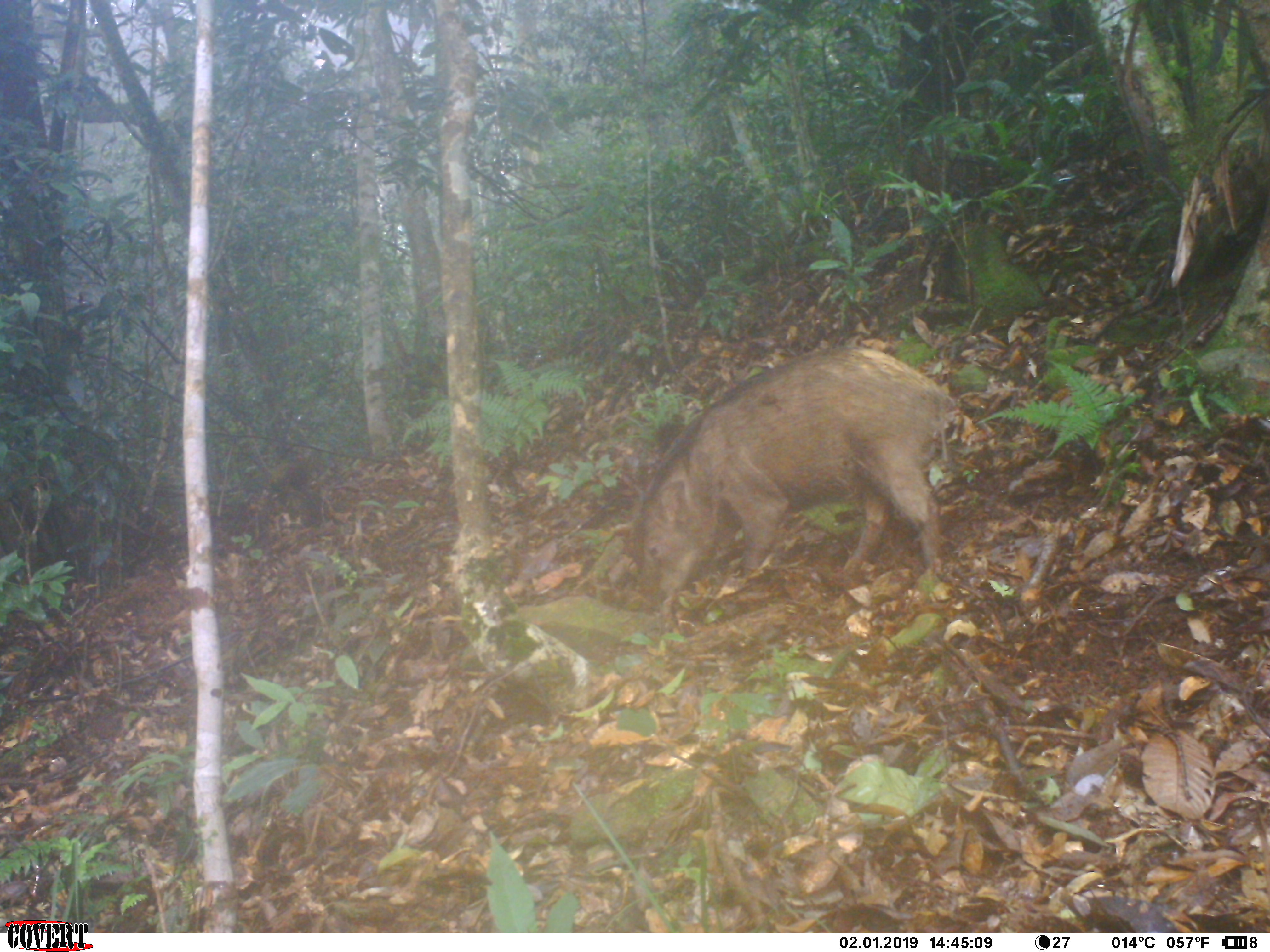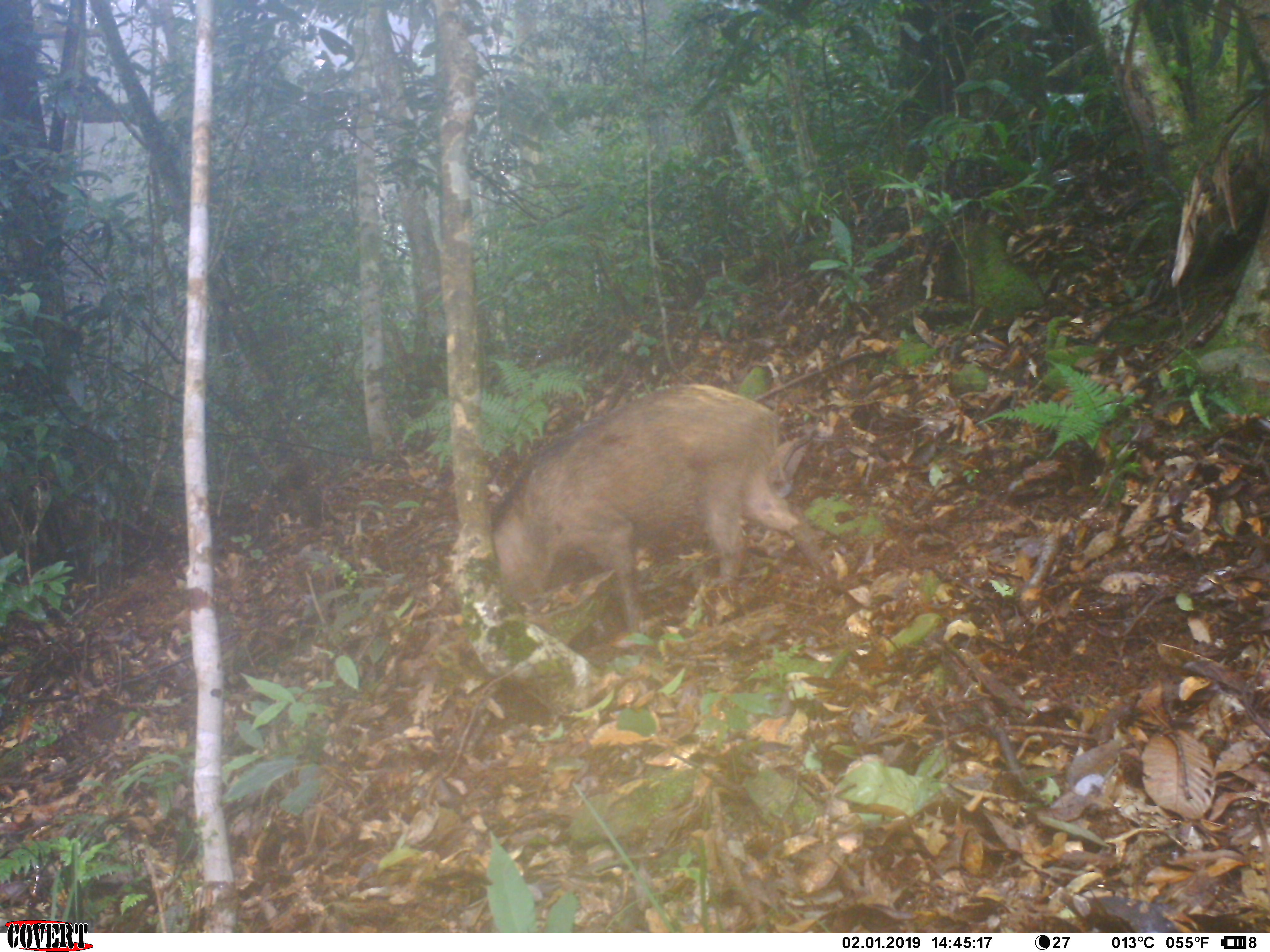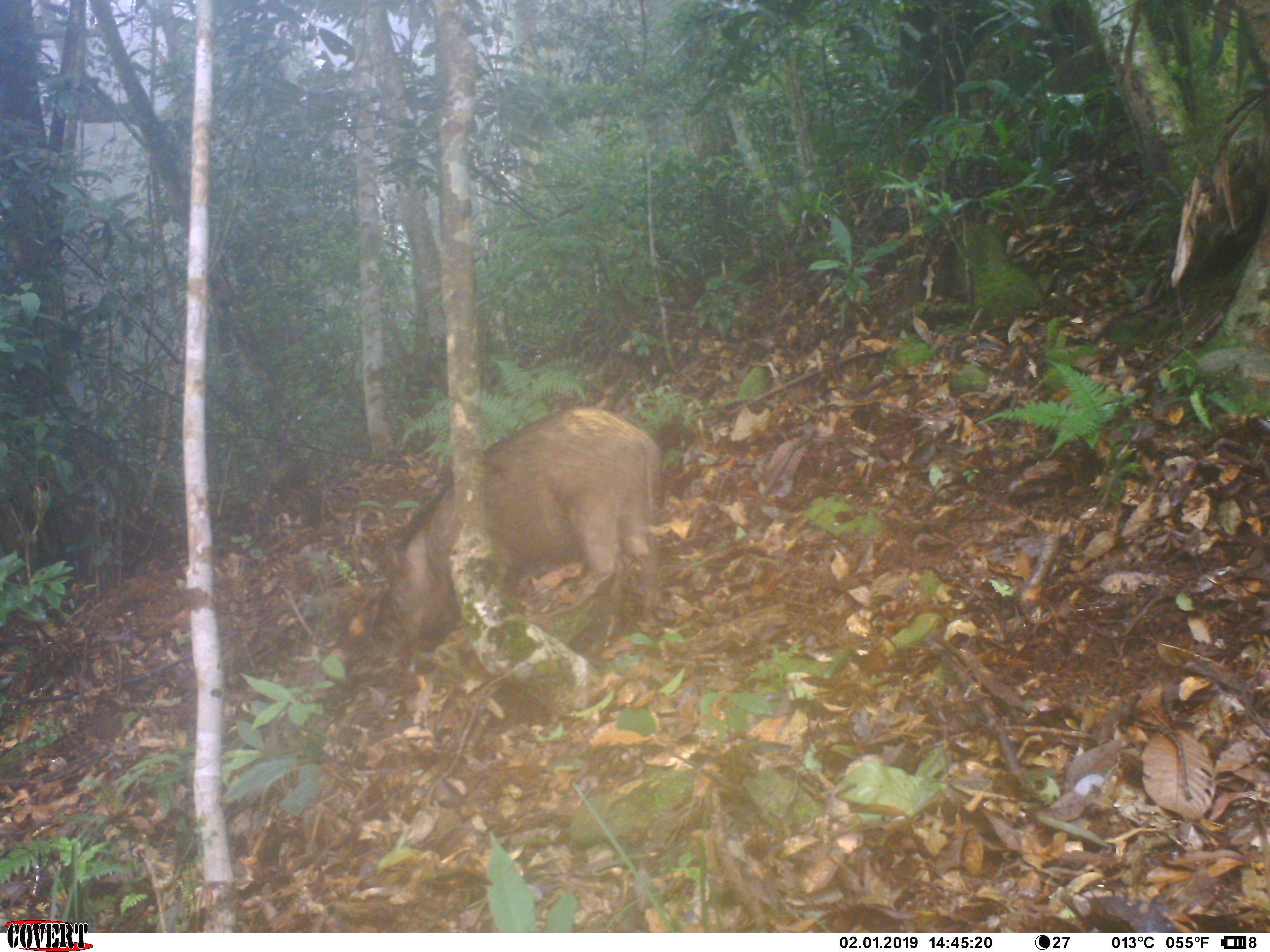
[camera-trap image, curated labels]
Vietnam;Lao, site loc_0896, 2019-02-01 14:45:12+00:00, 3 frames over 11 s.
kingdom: Animalia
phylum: Chordata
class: Mammalia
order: Artiodactyla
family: Suidae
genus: Sus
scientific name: Sus scrofa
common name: eurasian wild pig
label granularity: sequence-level